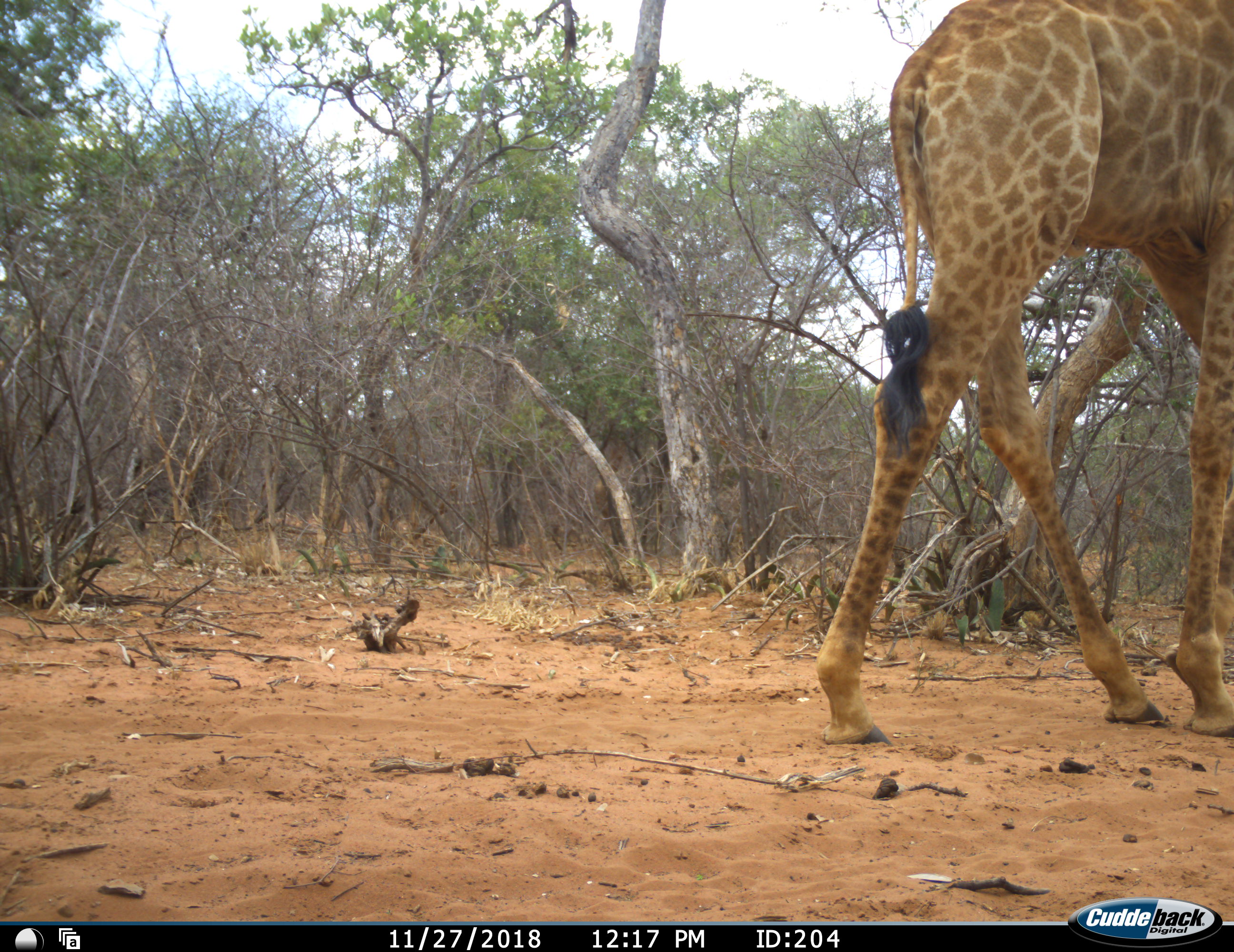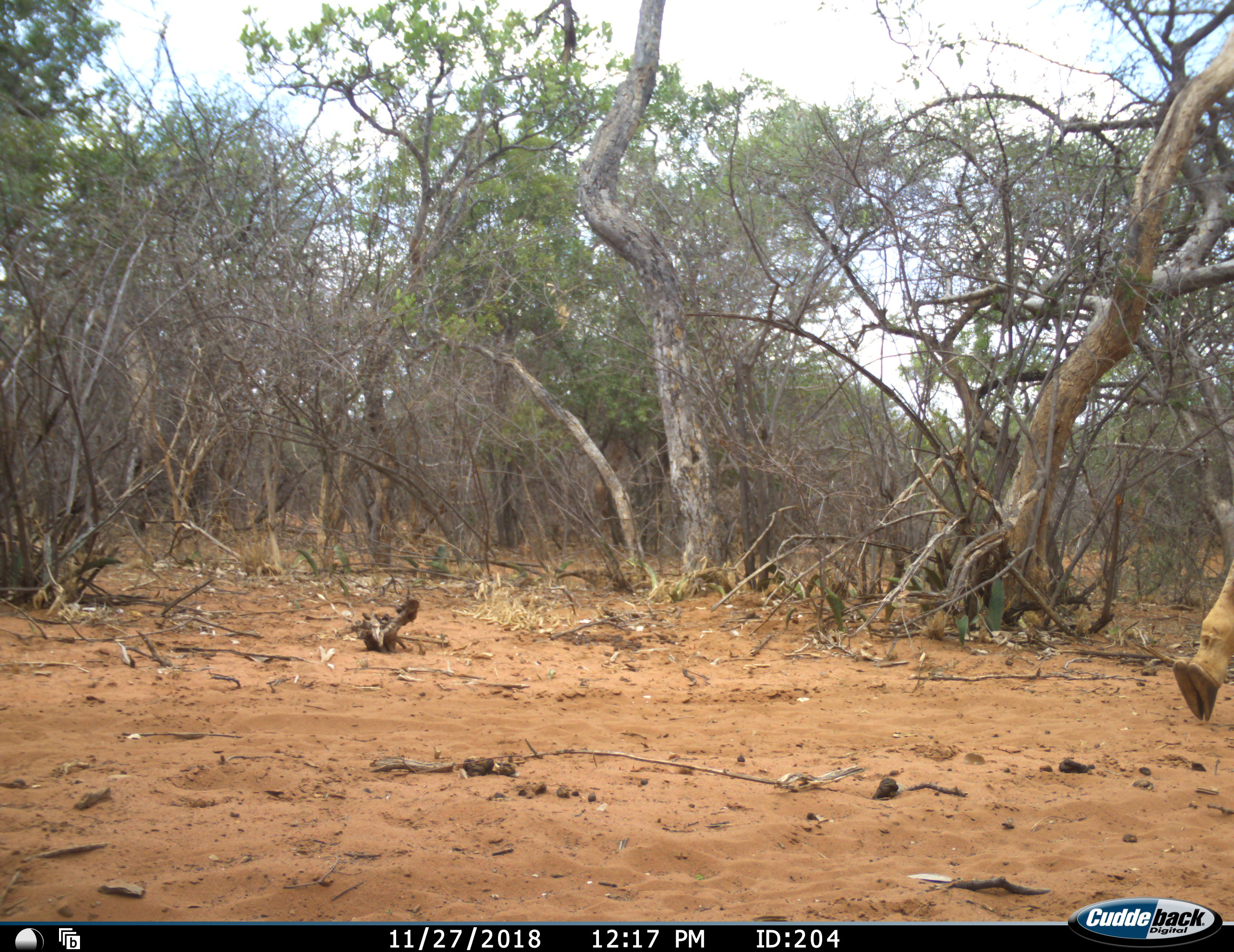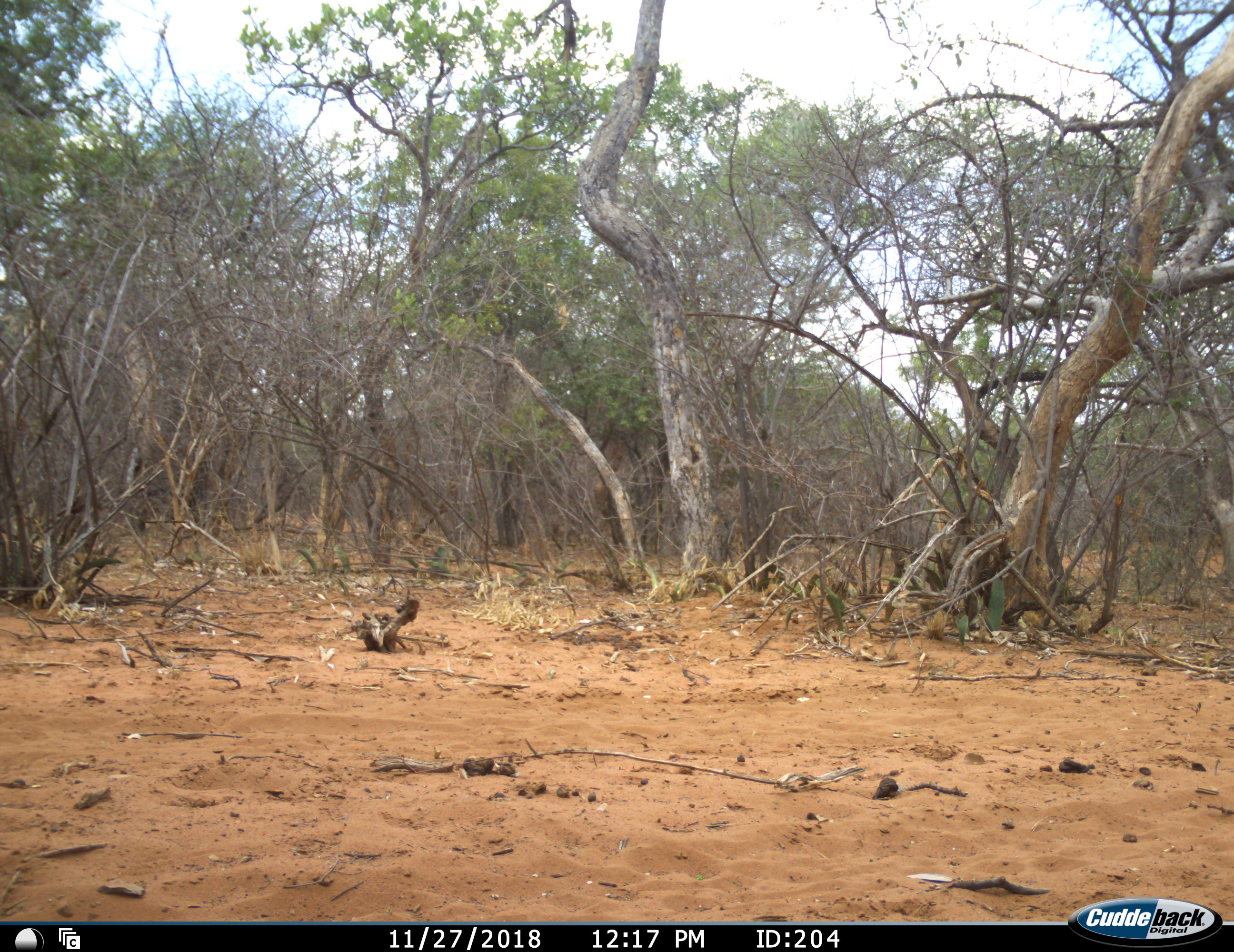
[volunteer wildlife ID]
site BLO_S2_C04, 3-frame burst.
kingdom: Animalia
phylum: Chordata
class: Mammalia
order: Artiodactyla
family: Giraffidae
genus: Giraffa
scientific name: Giraffa camelopardalis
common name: giraffe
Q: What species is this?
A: Giraffe (Giraffa camelopardalis).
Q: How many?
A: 1.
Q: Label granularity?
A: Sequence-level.